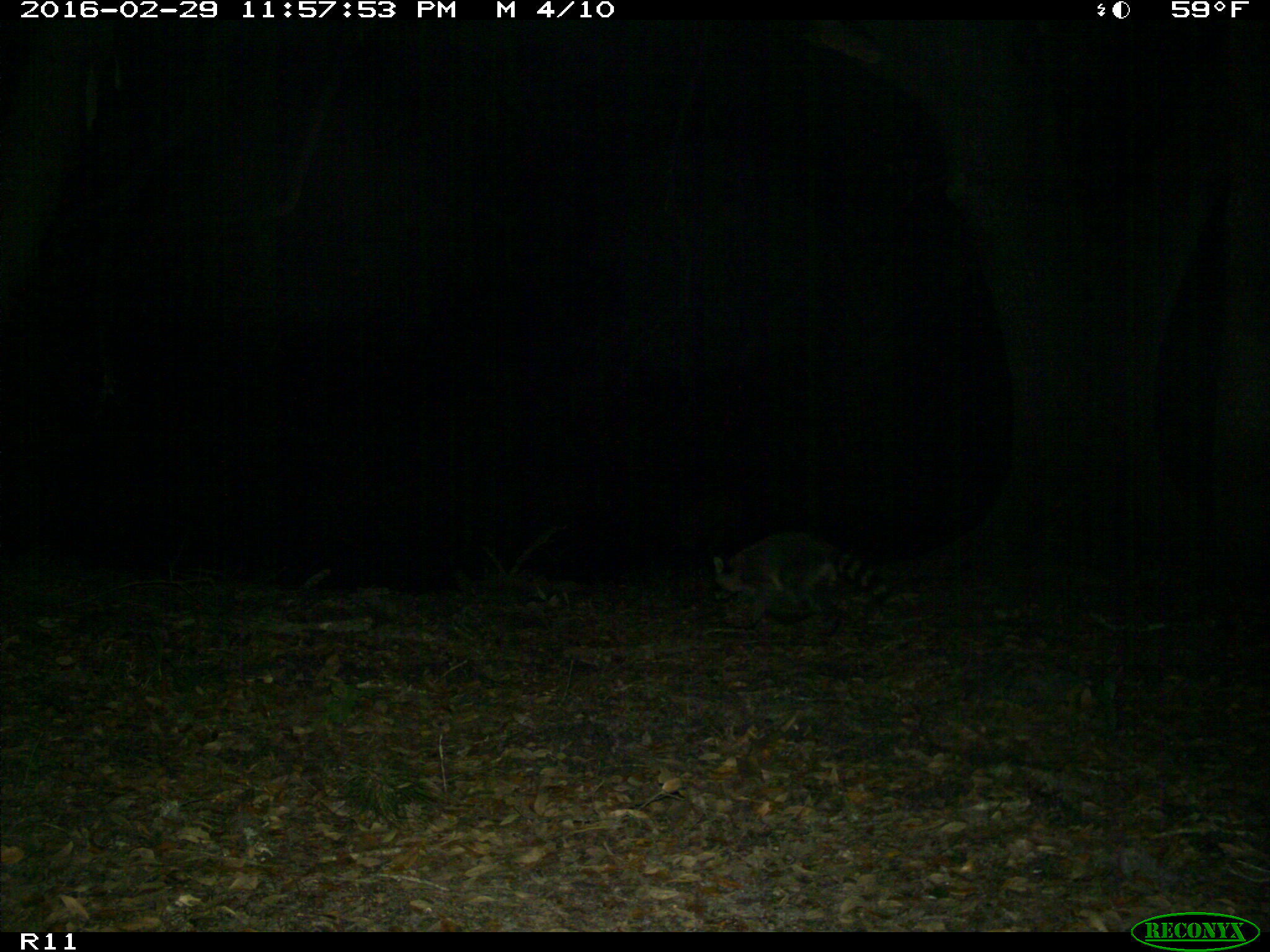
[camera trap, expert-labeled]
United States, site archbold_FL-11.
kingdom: Animalia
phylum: Chordata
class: Mammalia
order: Carnivora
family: Procyonidae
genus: Procyon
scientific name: Procyon lotor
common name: common raccoon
Procyon lotor (common raccoon).